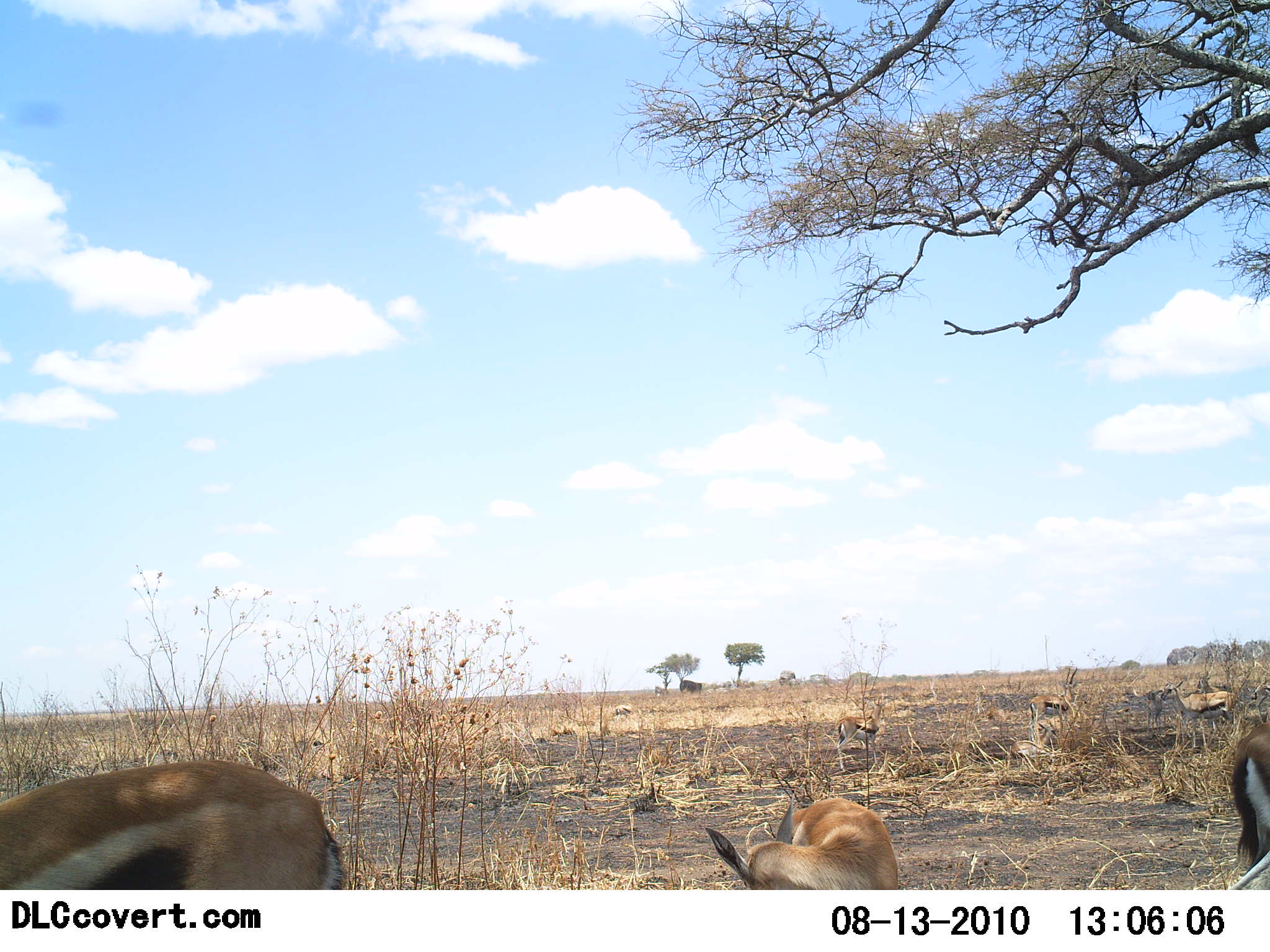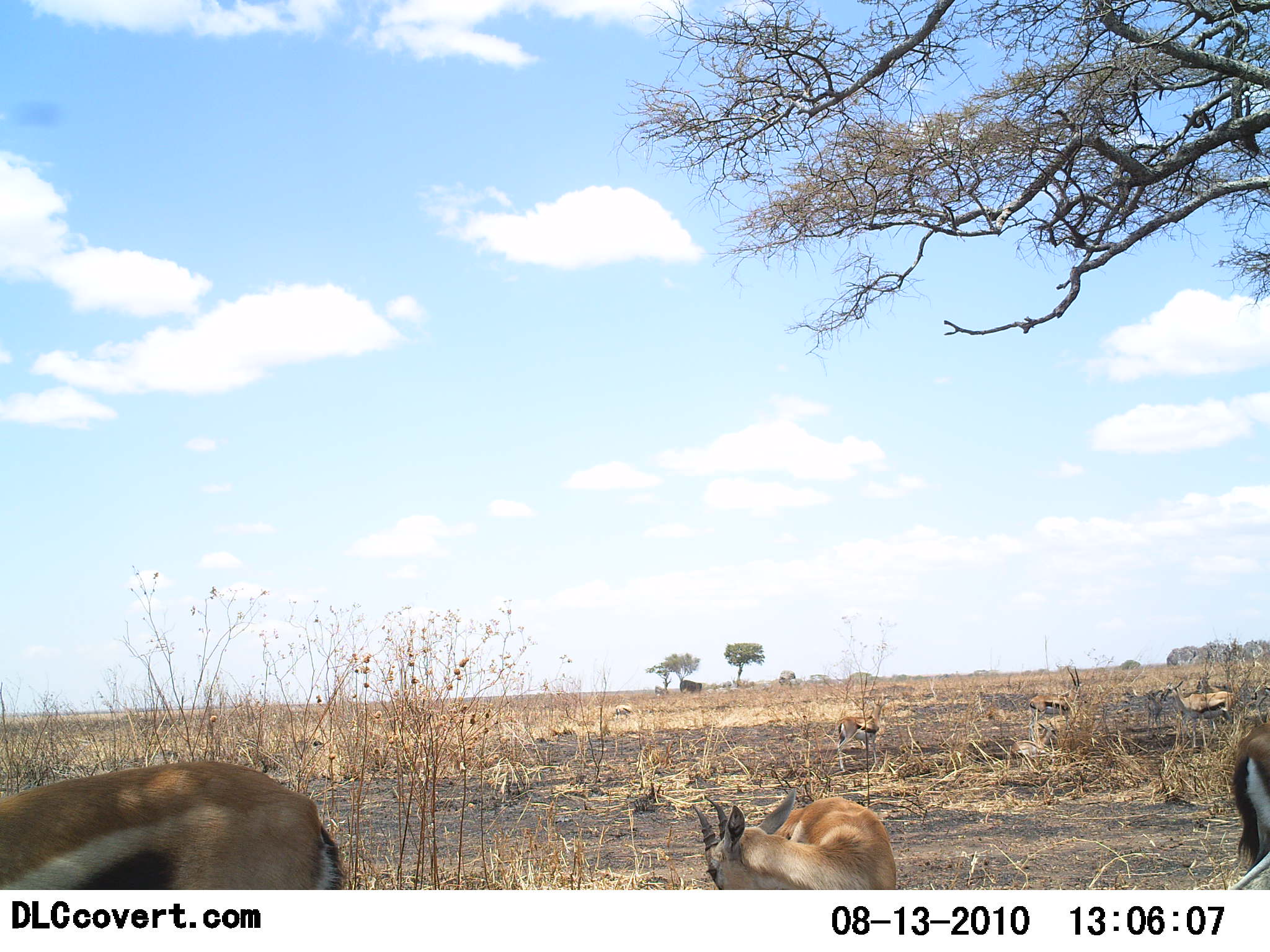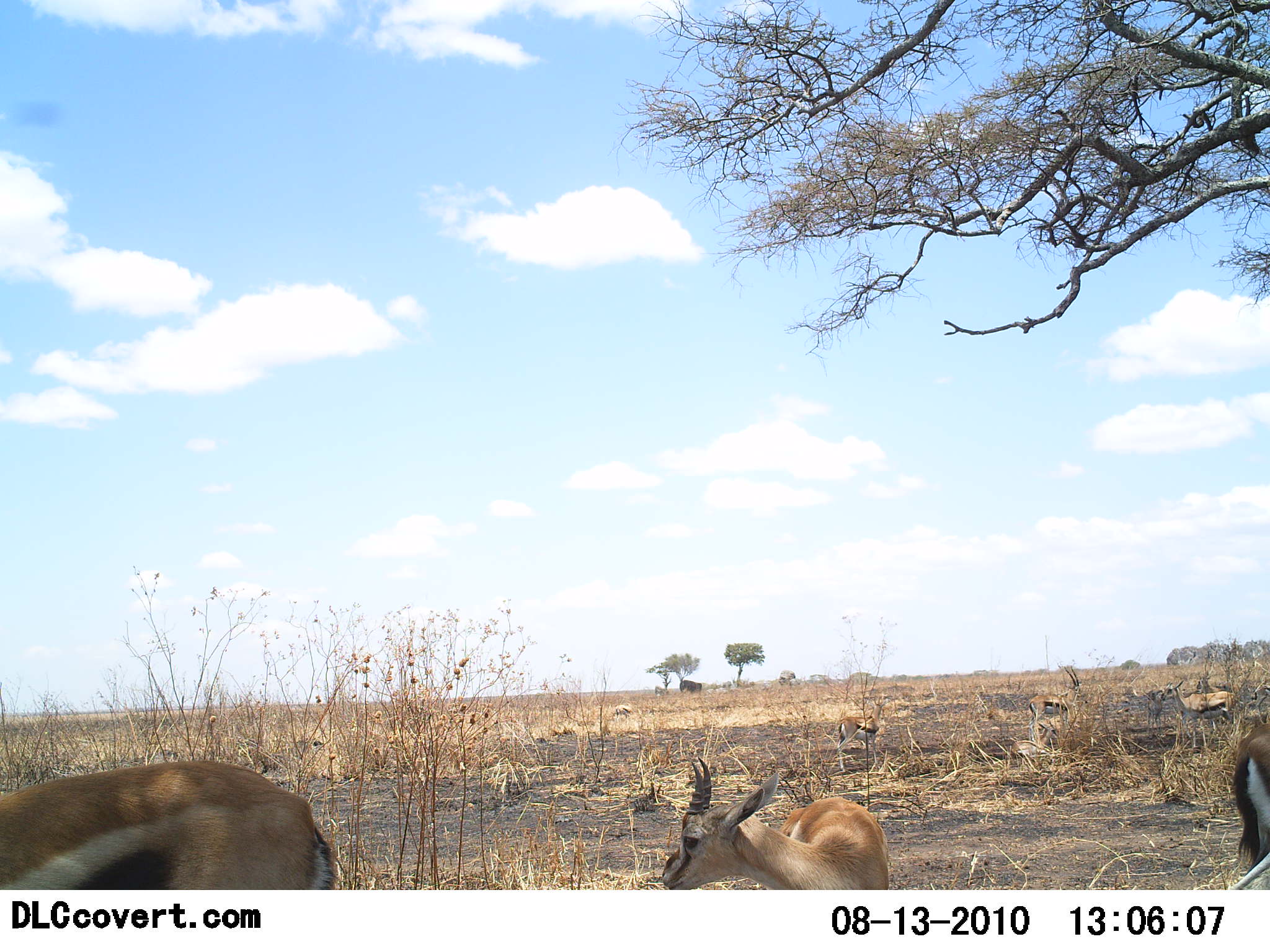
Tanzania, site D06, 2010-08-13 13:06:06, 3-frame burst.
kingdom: Animalia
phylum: Chordata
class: Mammalia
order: Artiodactyla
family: Bovidae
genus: Eudorcas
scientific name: Eudorcas thomsonii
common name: thomson's gazelle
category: gazellethomsons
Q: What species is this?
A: Gazellethomsons (thomson's gazelle) (Eudorcas thomsonii).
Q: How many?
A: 6.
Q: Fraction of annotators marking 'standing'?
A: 71%.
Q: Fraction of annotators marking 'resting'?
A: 7%.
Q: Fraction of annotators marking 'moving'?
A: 21%.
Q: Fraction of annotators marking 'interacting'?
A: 0%.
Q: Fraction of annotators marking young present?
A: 7%.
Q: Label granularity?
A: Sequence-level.